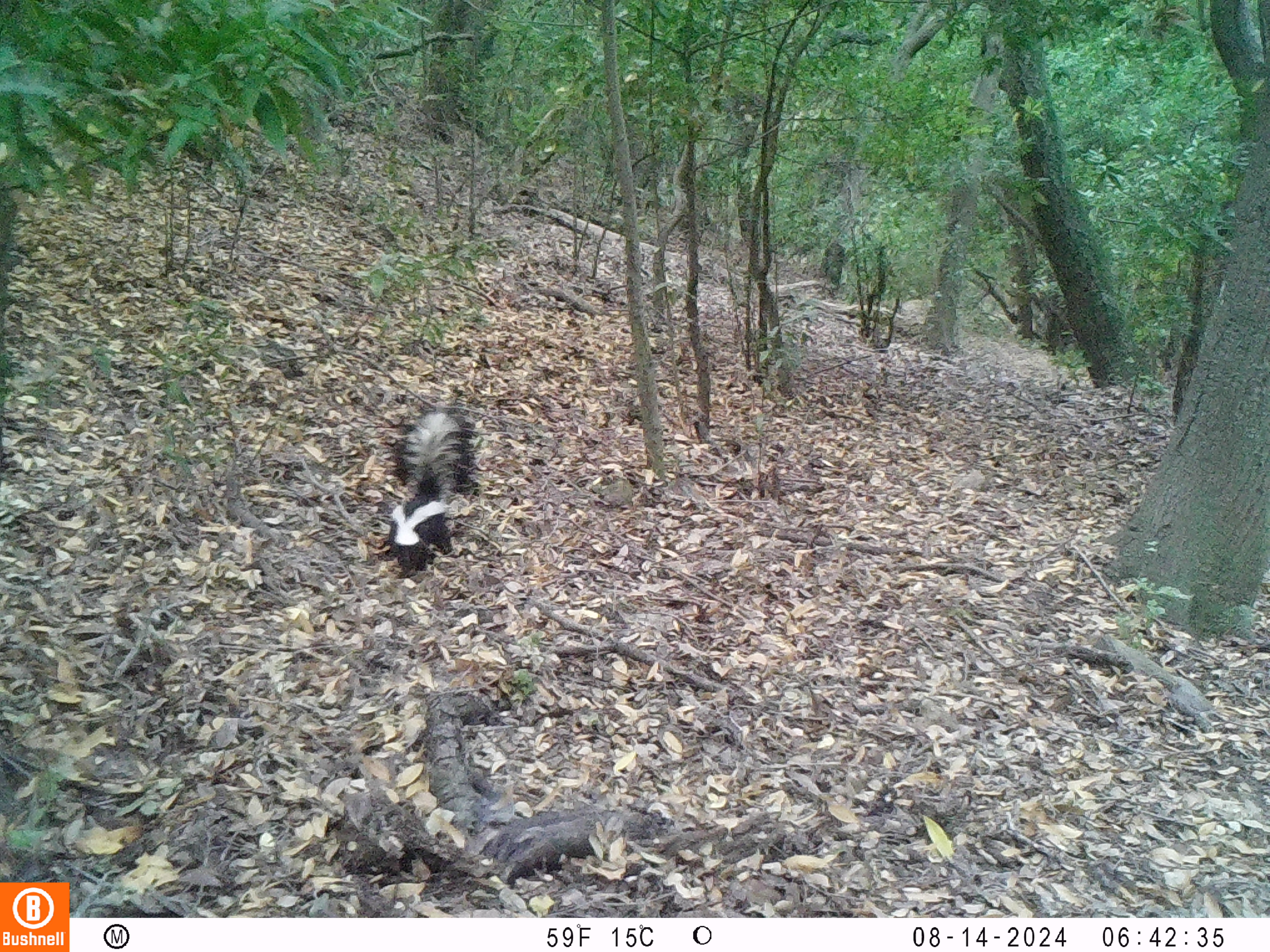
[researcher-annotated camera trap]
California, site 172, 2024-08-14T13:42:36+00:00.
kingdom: Animalia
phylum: Chordata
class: Mammalia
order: Carnivora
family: Mephitidae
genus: Mephitis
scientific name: Mephitis mephitis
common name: striped skunk